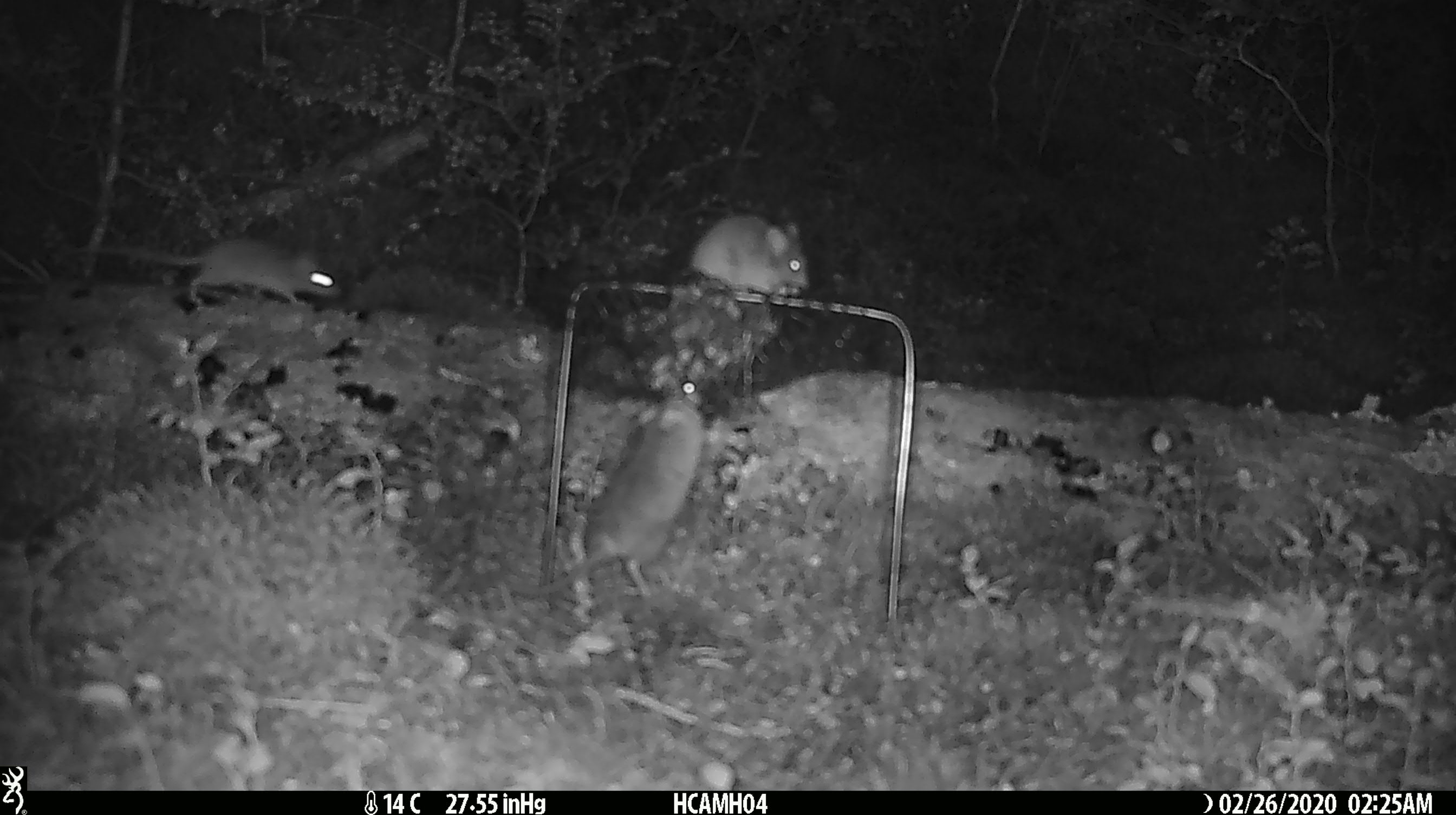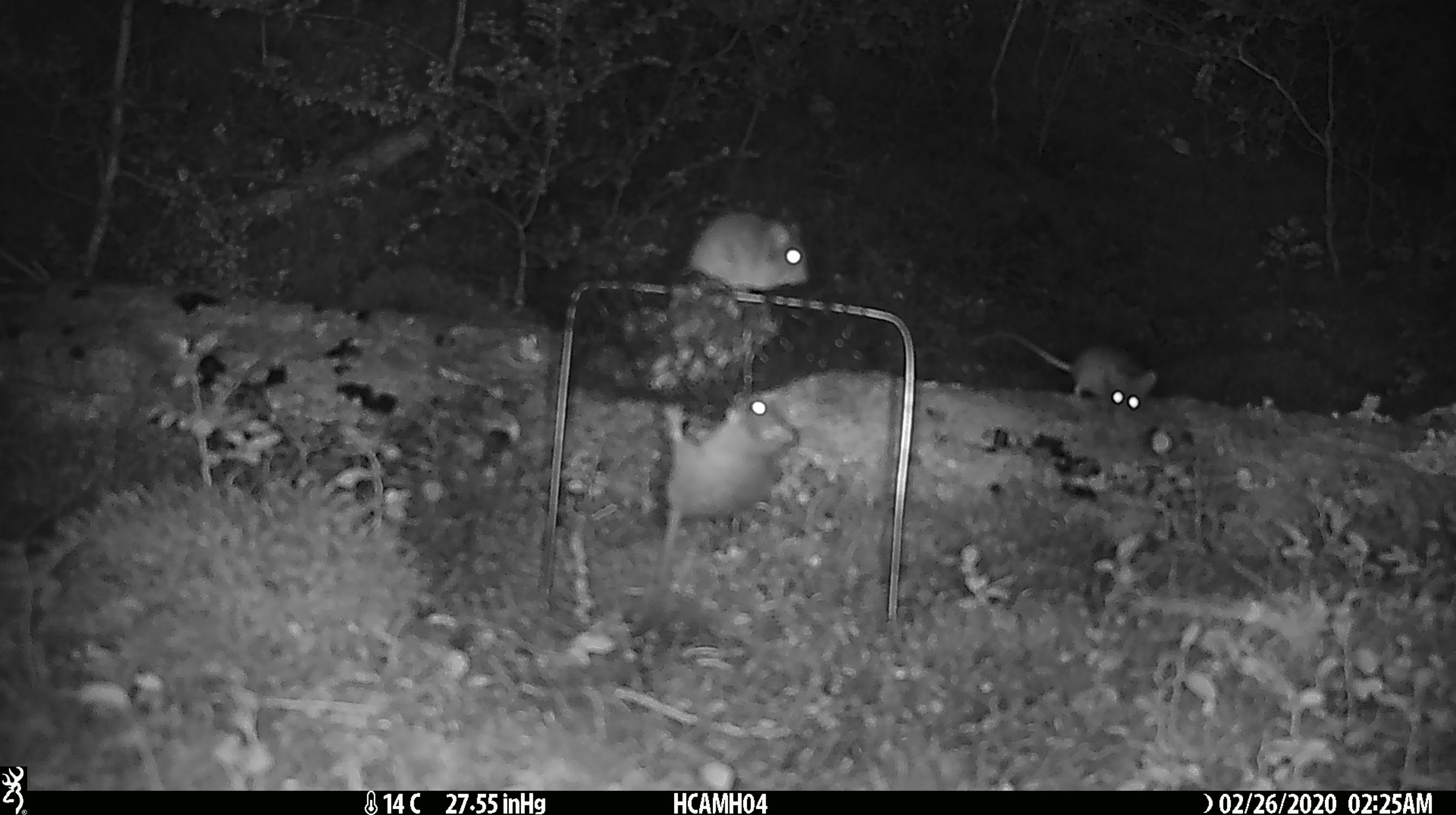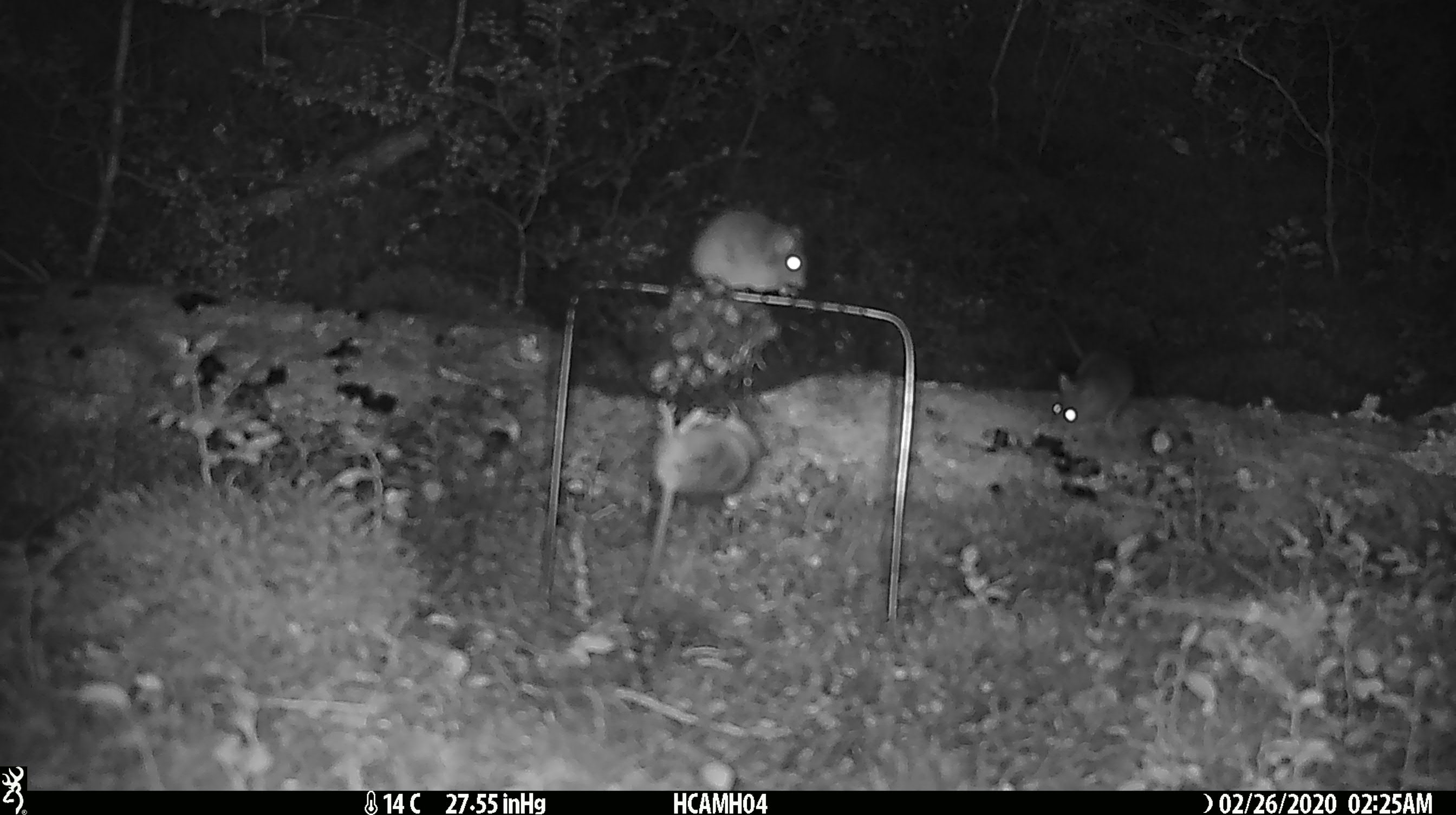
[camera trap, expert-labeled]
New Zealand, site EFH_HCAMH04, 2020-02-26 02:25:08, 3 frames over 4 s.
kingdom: Animalia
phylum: Chordata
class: Mammalia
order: Rodentia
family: Muridae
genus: Mus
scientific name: Mus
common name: mouse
Mouse (Mus).